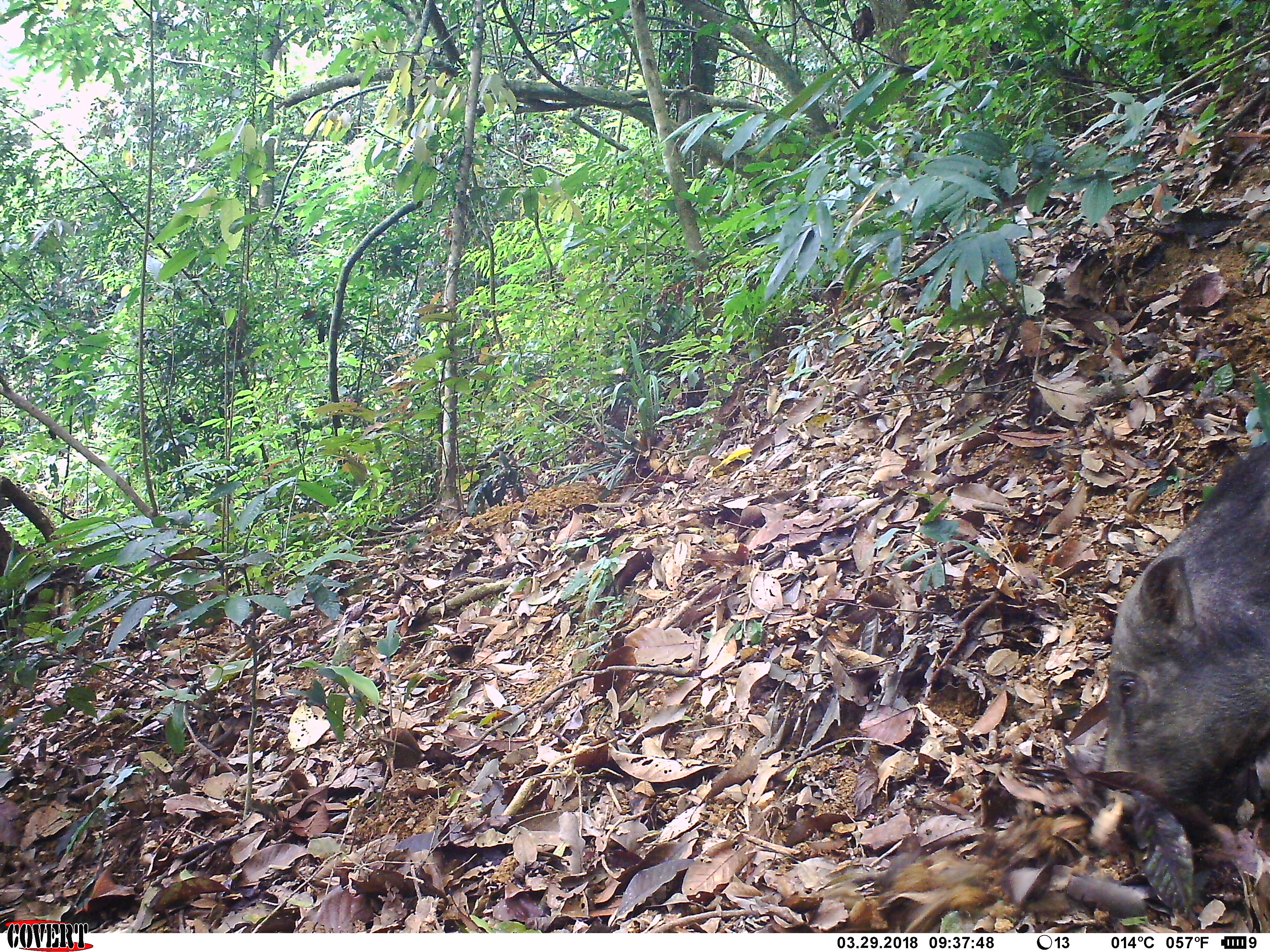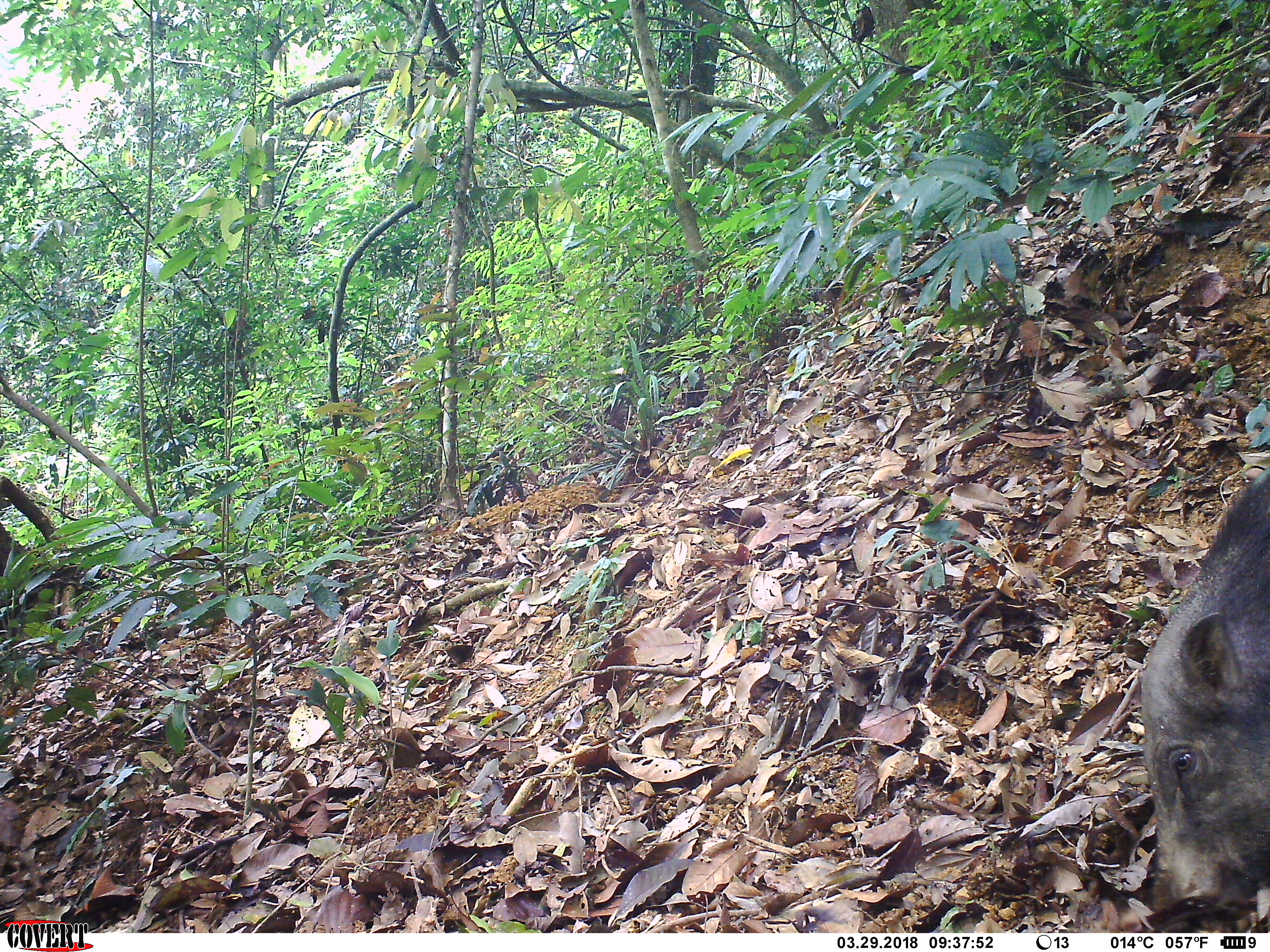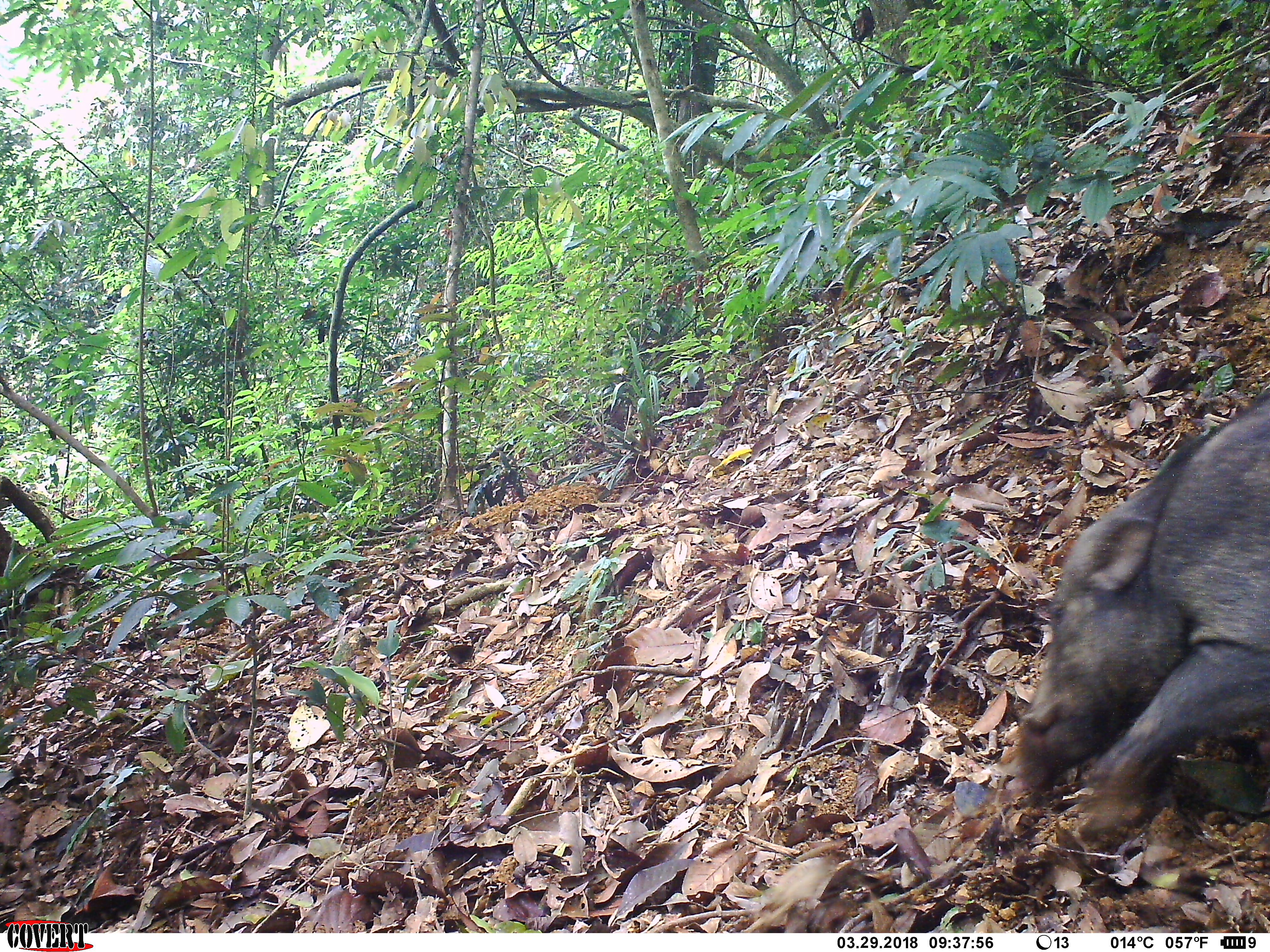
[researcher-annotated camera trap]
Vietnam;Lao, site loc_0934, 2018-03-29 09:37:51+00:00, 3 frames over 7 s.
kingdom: Animalia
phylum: Chordata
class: Mammalia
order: Artiodactyla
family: Suidae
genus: Sus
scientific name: Sus scrofa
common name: eurasian wild pig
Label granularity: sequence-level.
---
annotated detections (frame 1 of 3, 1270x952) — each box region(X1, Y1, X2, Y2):
eurasian wild pig: region(1103, 443, 1270, 815)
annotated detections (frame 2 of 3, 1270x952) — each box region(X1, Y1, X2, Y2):
eurasian wild pig: region(1141, 465, 1270, 914)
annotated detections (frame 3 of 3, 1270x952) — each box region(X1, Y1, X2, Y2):
eurasian wild pig: region(1015, 389, 1270, 839)